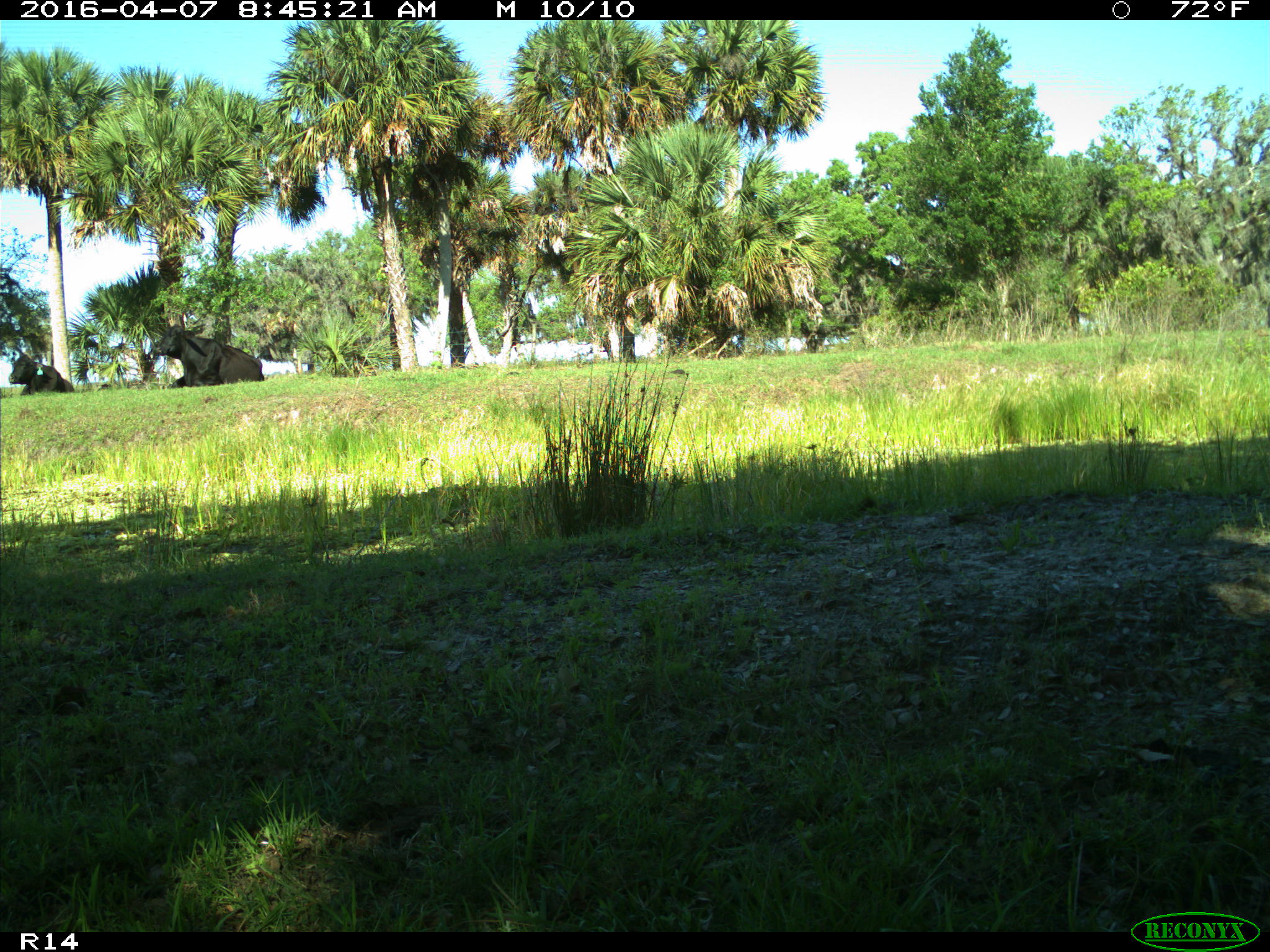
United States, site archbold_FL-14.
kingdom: Animalia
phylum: Chordata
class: Mammalia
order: Artiodactyla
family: Bovidae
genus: Bos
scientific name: Bos taurus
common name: domestic cow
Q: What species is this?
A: Bos taurus (domestic cow).